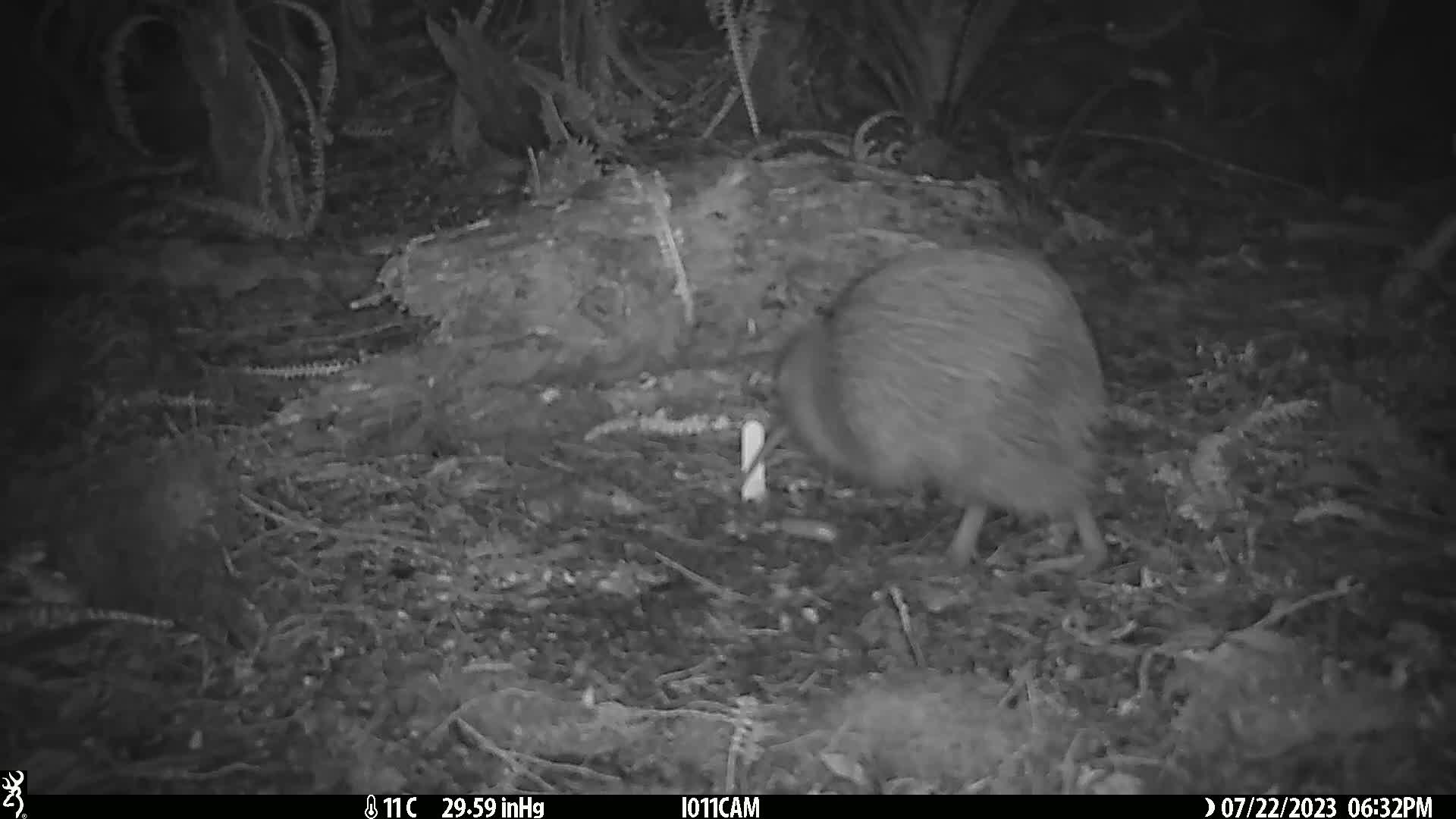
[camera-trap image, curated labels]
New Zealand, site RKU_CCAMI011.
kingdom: Animalia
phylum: Chordata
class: Aves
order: Apterygiformes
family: Apterygidae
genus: Apteryx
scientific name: Apteryx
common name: kiwi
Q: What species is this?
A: Kiwi (Apteryx).